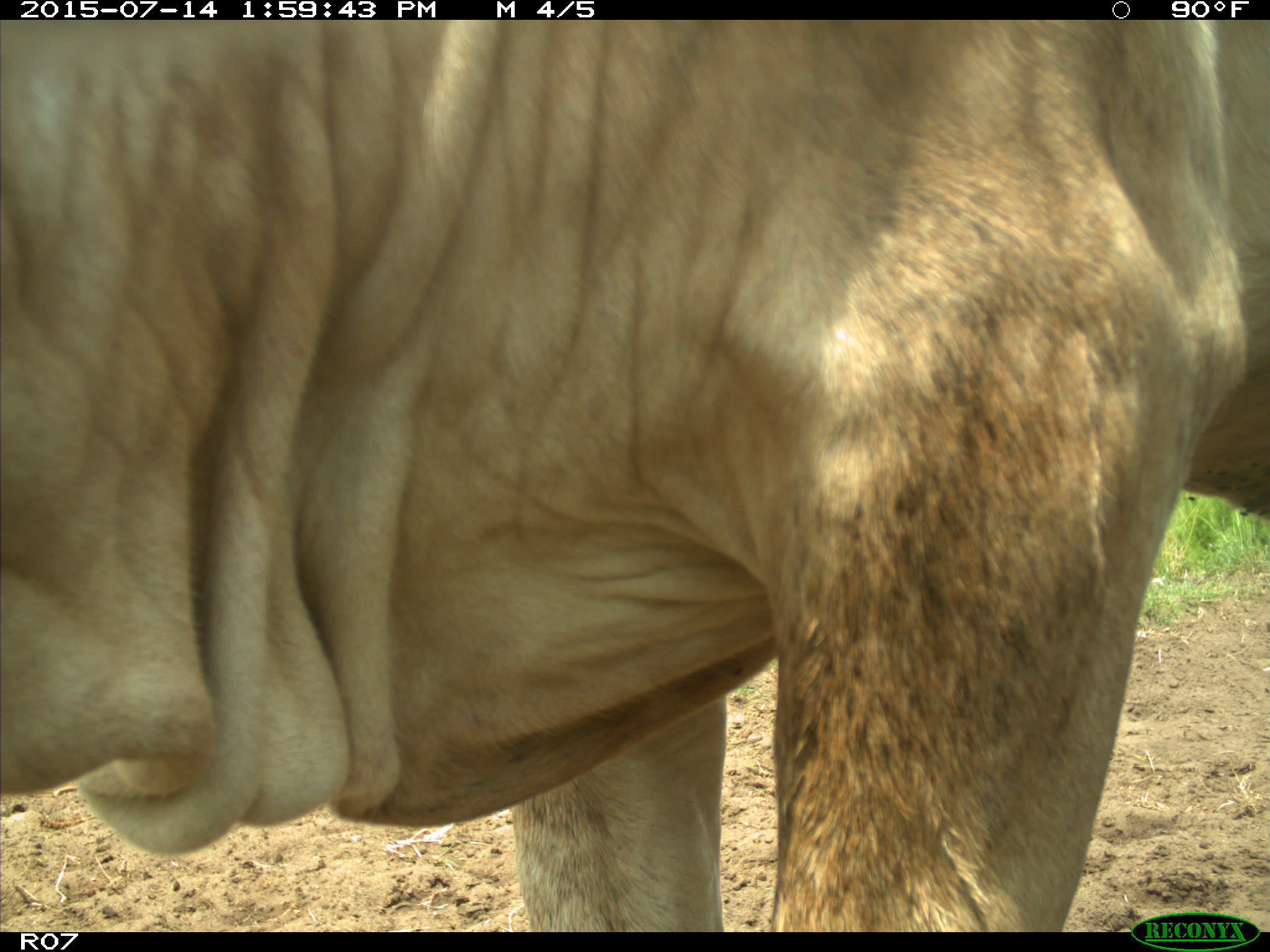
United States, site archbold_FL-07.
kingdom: Animalia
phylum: Chordata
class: Mammalia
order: Artiodactyla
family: Bovidae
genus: Bos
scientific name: Bos taurus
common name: domestic cow